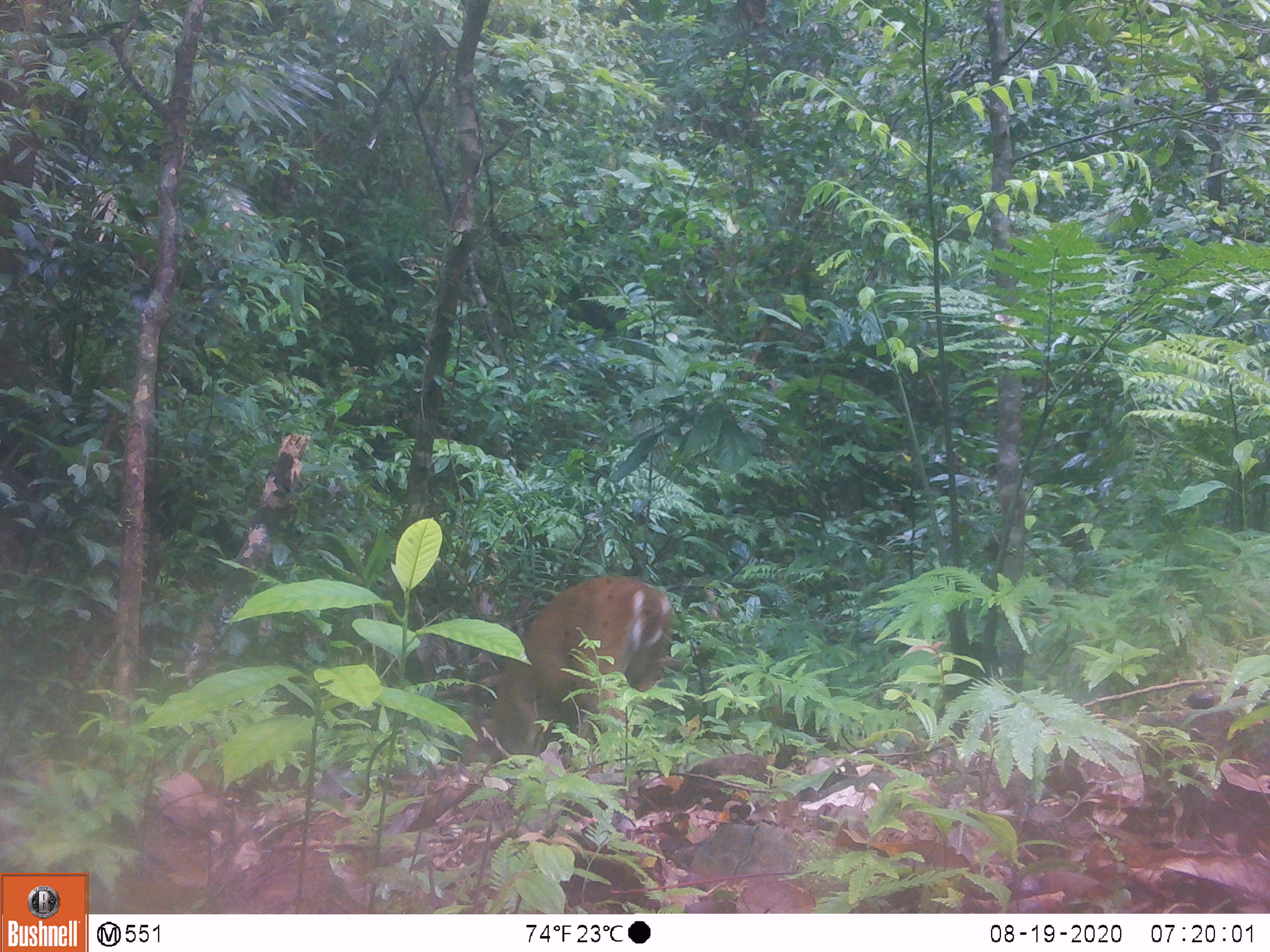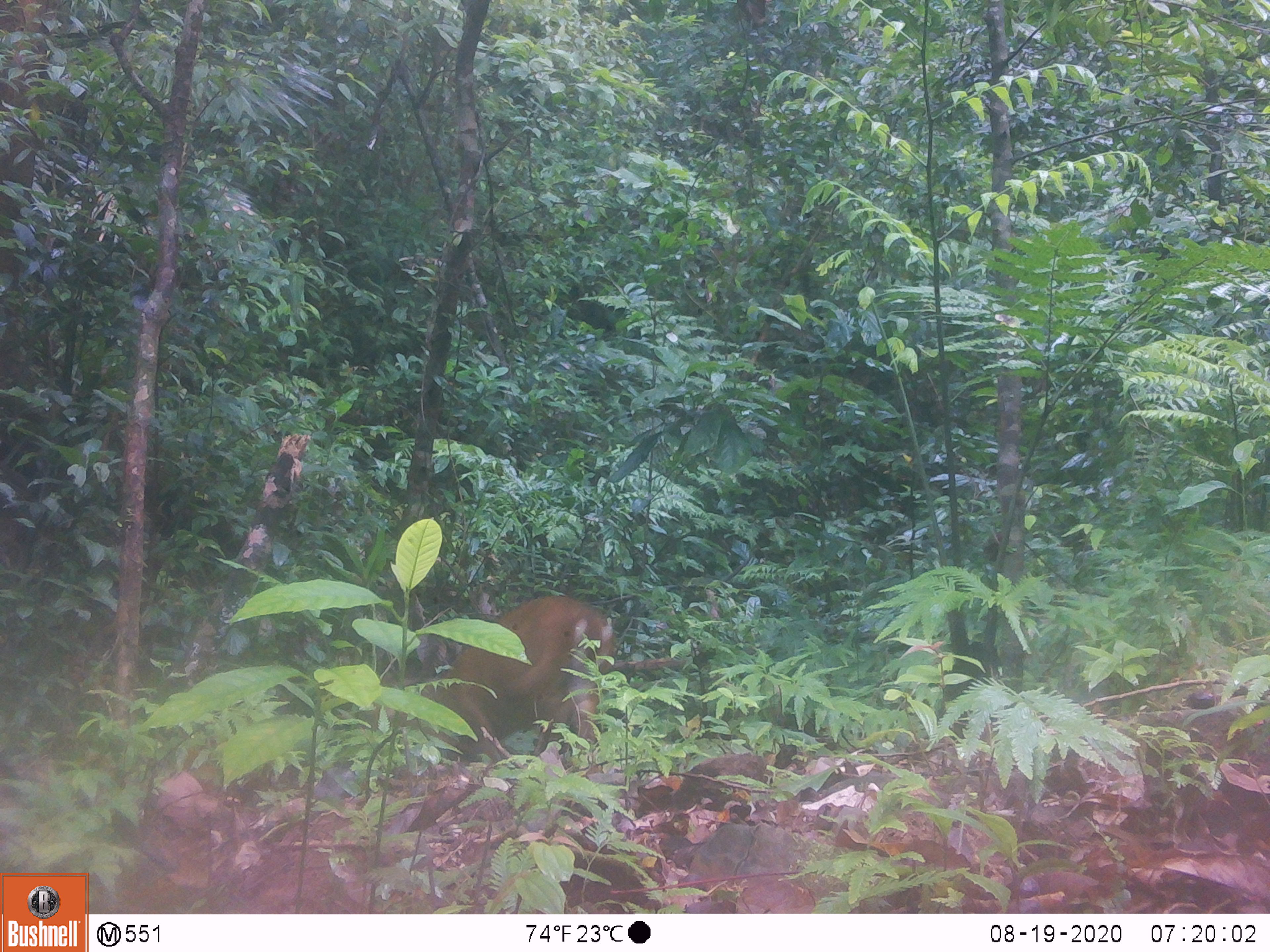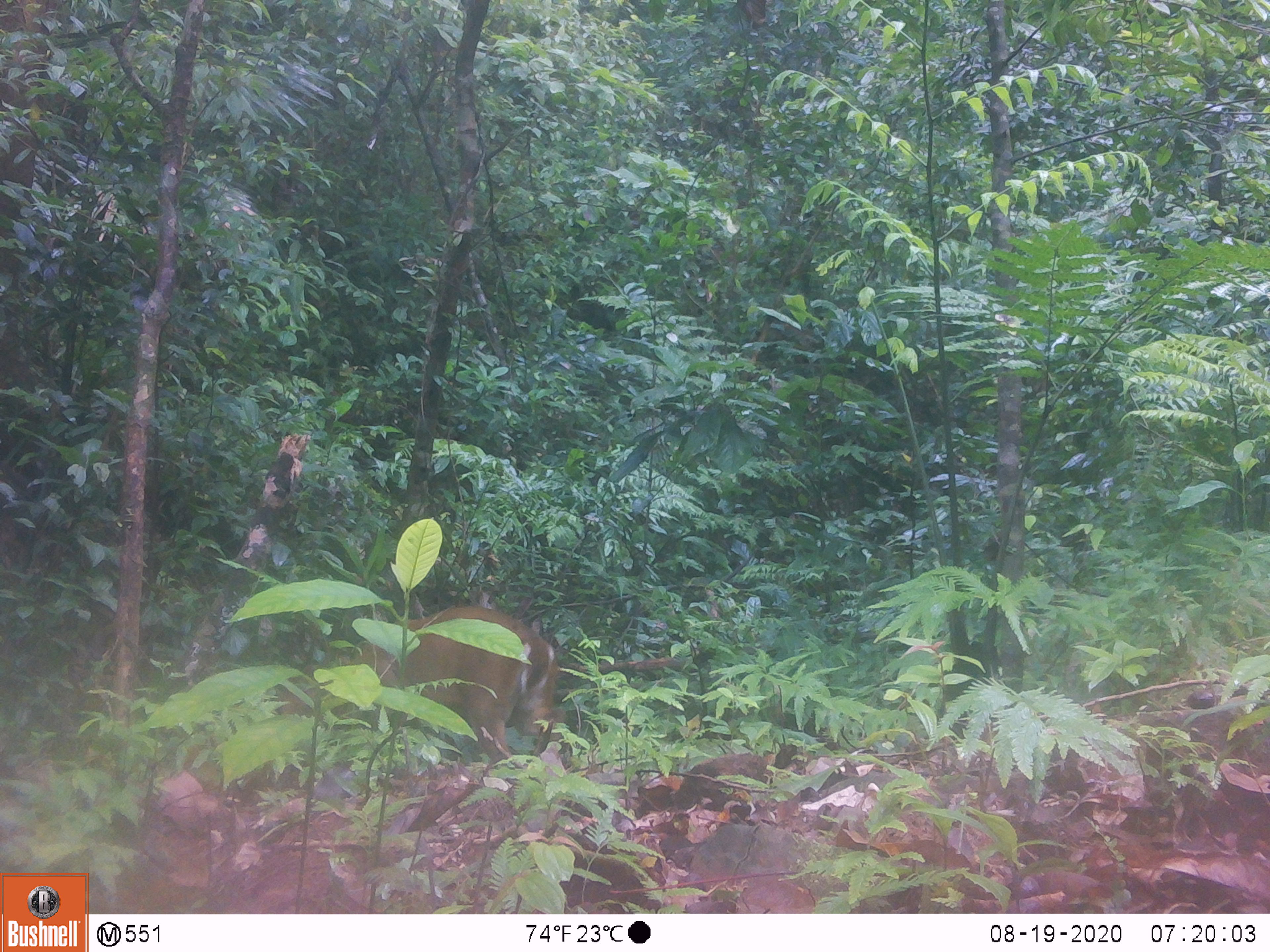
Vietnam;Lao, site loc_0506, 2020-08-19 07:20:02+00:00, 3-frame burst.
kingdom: Animalia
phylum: Chordata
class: Mammalia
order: Artiodactyla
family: Cervidae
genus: Muntiacus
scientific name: Muntiacus vuquangensis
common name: large-antlered muntjac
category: large antlered muntjac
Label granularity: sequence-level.